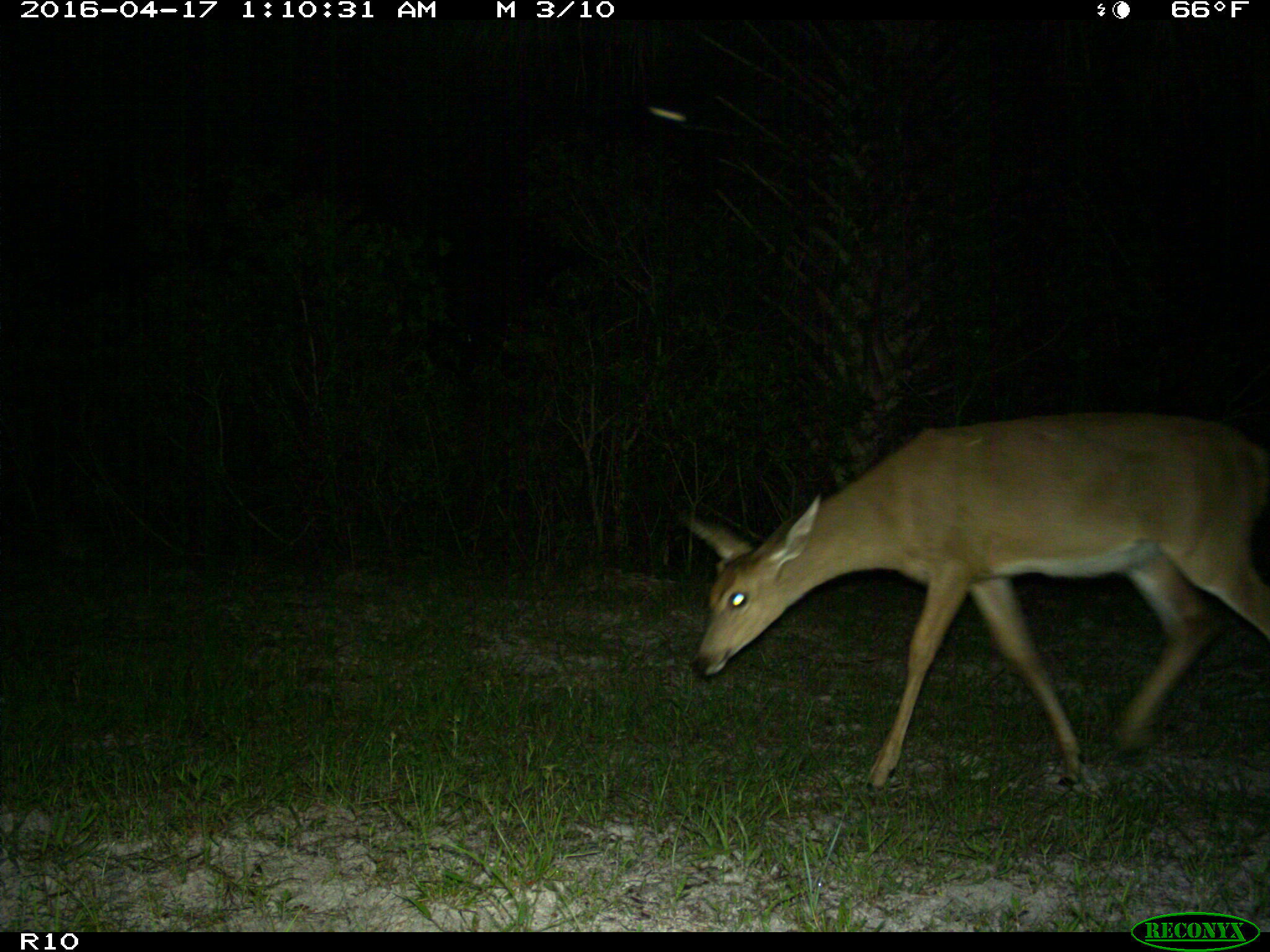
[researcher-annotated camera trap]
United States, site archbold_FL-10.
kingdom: Animalia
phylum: Chordata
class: Mammalia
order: Artiodactyla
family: Cervidae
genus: Odocoileus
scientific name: Odocoileus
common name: deer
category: unidentified deer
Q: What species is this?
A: Unidentified deer (deer) (Odocoileus).